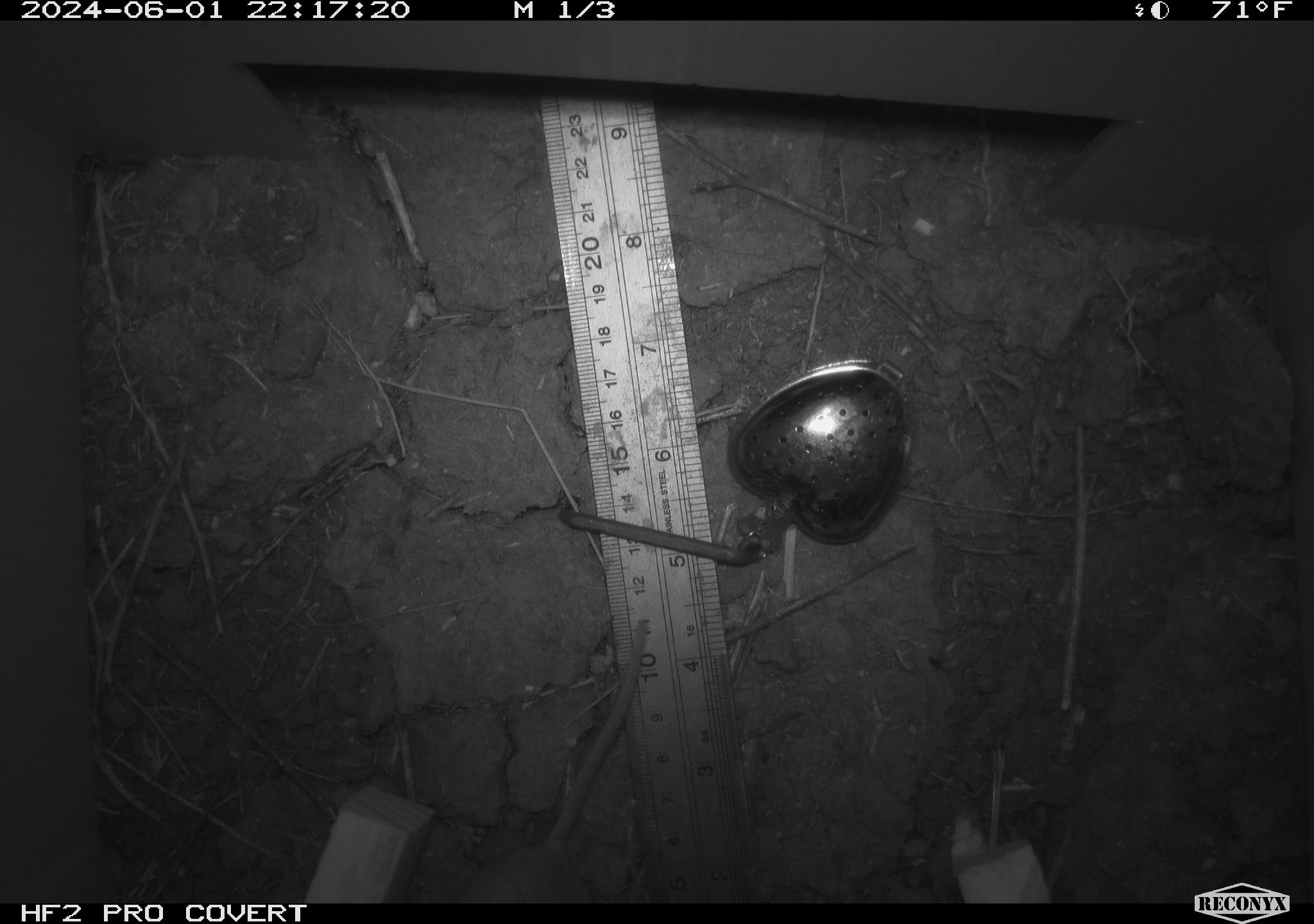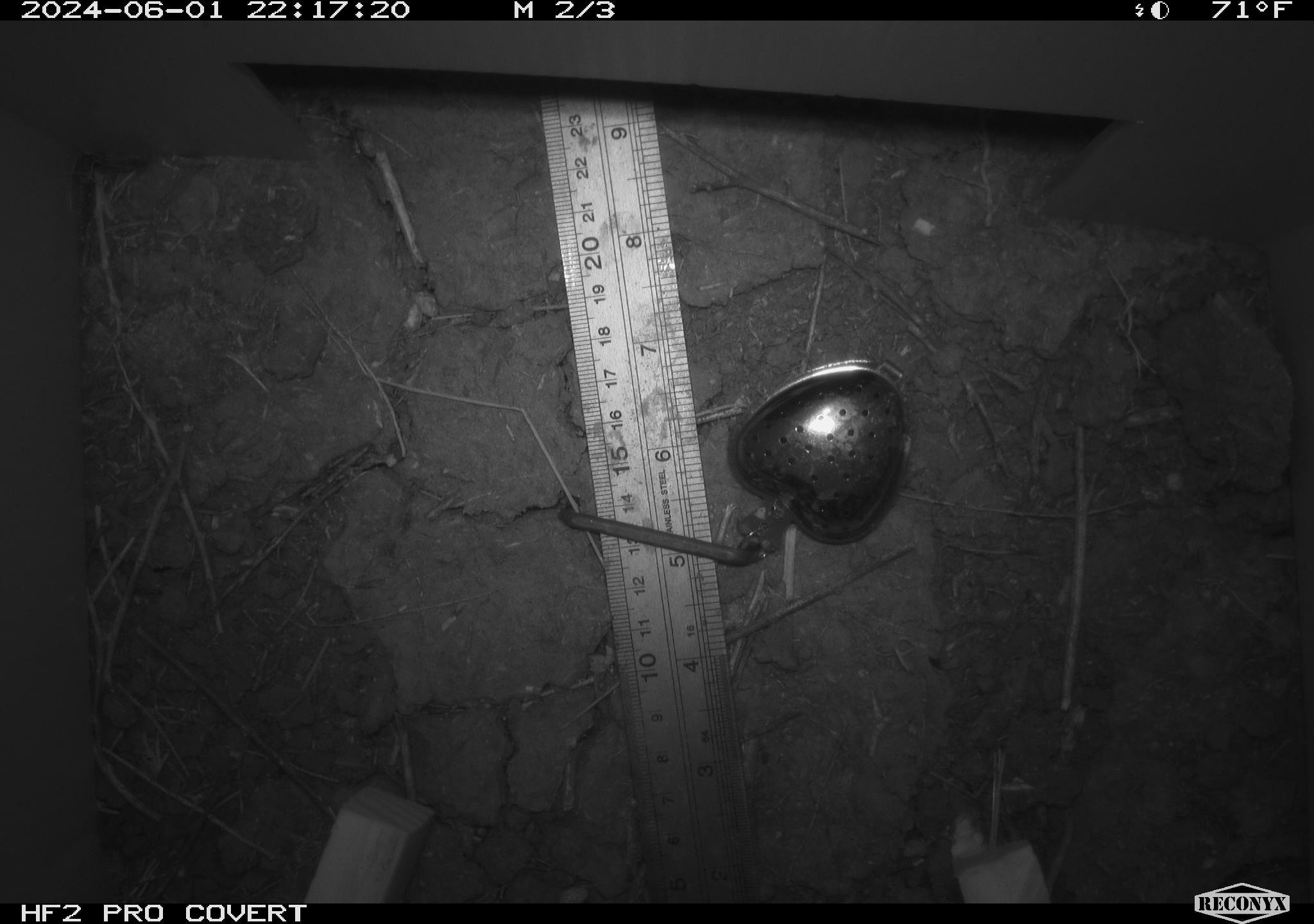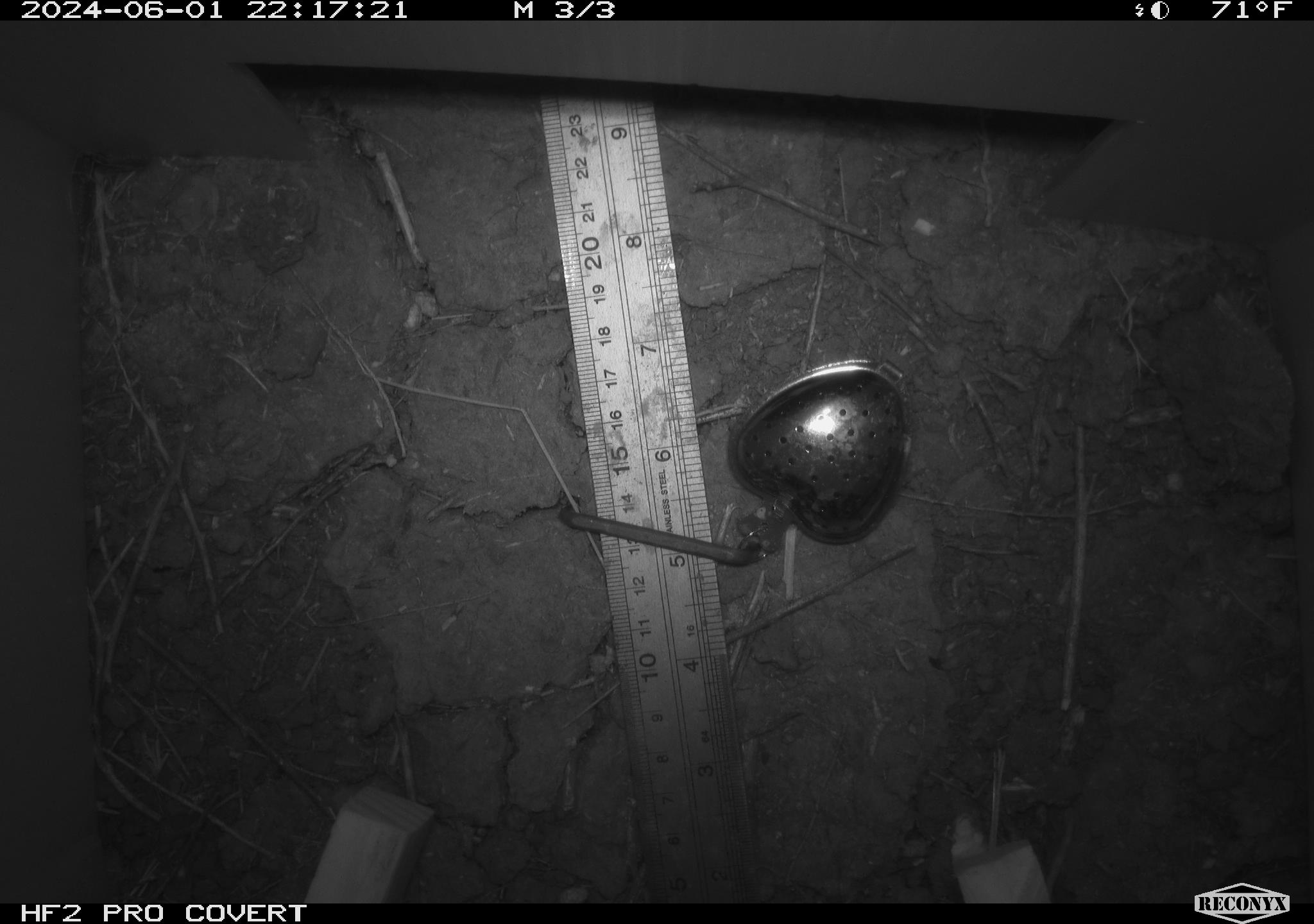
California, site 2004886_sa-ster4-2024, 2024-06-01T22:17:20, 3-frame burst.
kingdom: Animalia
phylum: Chordata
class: Mammalia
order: Rodentia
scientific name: Rodentia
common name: mouse species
Mouse species (Rodentia).